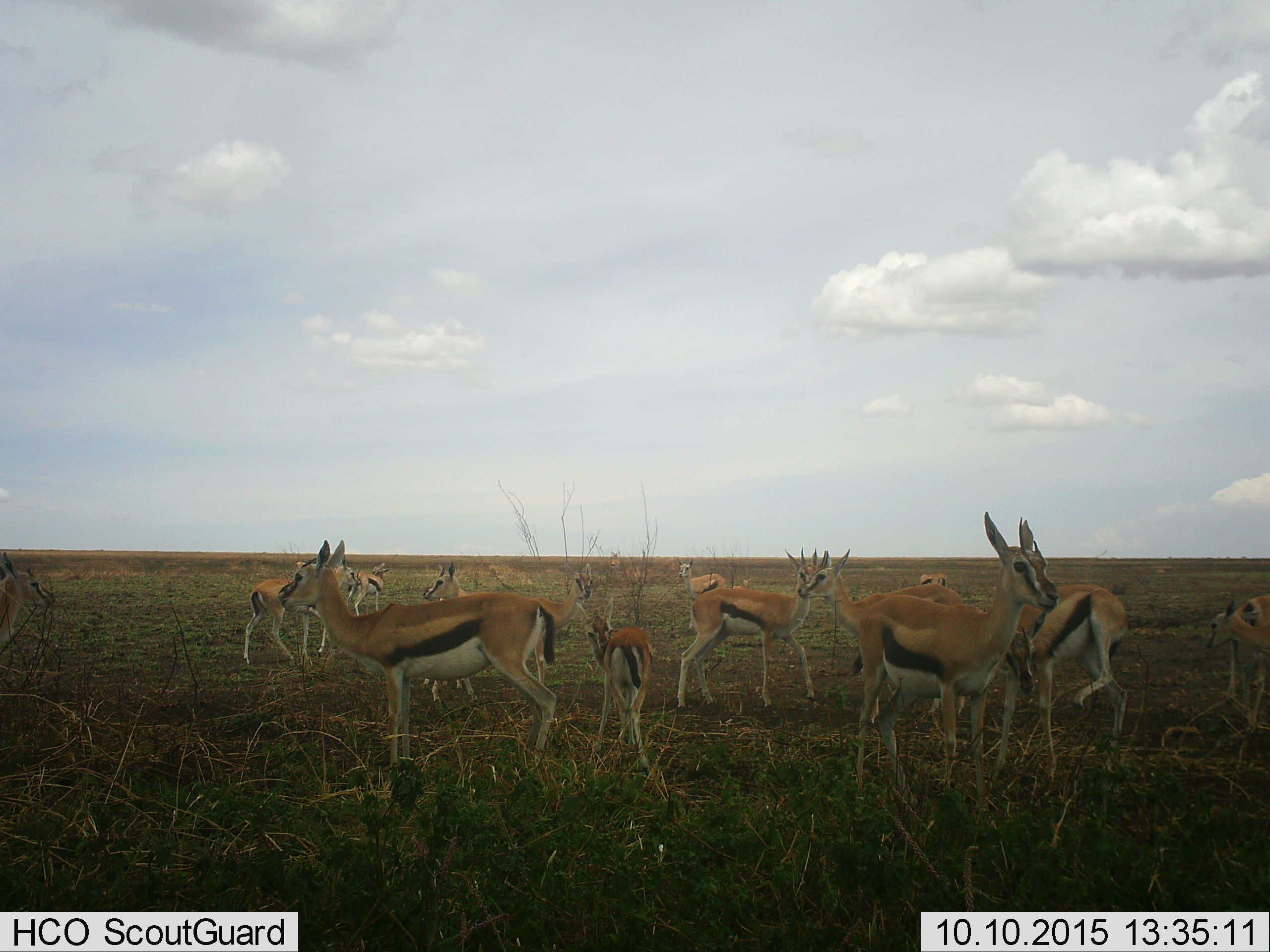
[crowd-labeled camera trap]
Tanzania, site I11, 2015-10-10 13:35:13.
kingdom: Animalia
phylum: Chordata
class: Mammalia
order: Artiodactyla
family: Bovidae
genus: Eudorcas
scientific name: Eudorcas thomsonii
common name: thomson's gazelle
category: gazellethomsons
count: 11-50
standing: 100%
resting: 11%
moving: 33%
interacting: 22%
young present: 67%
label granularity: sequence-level